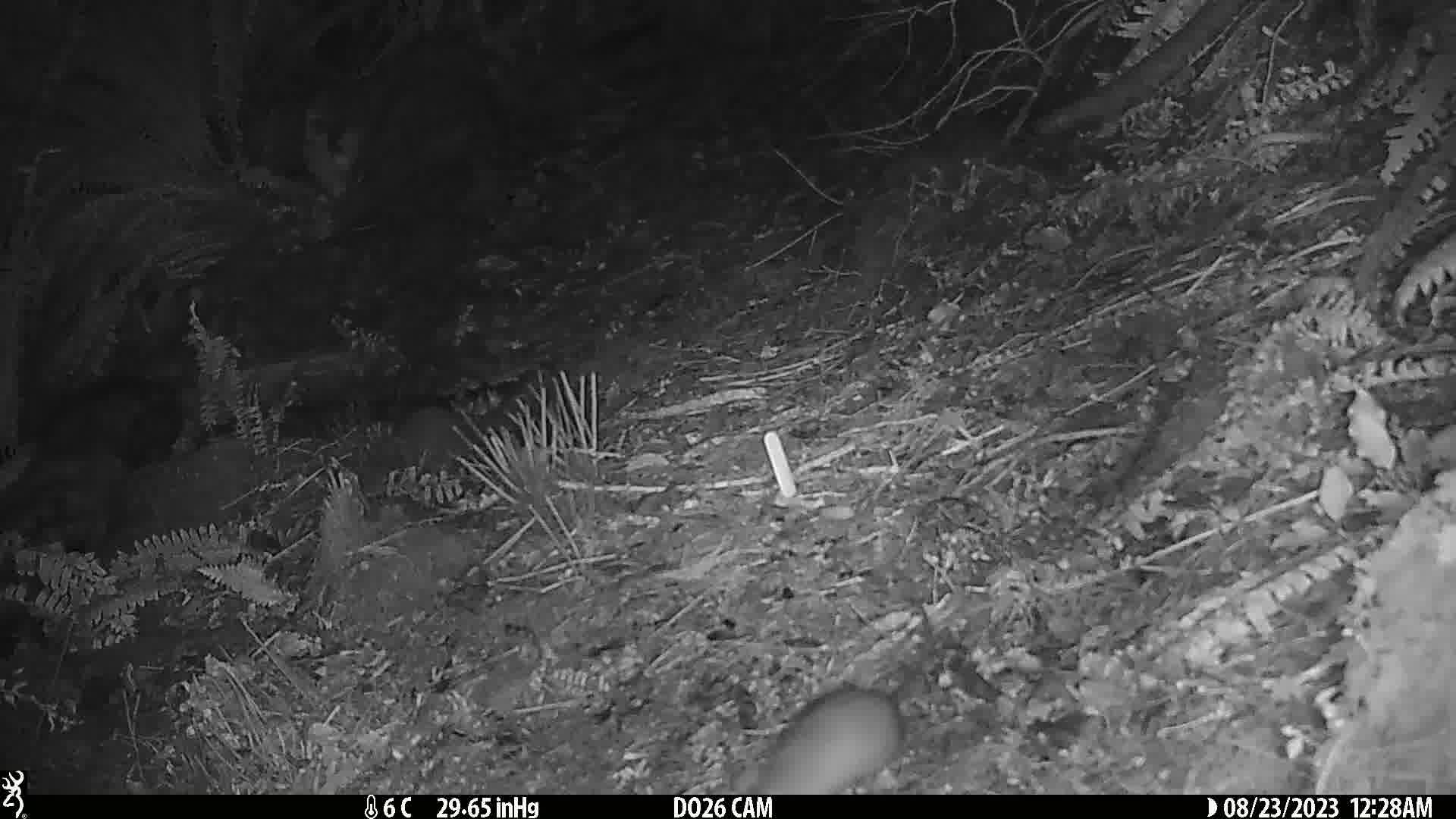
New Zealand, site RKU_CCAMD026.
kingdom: Animalia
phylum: Chordata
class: Mammalia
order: Rodentia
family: Muridae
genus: Rattus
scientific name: Rattus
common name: rat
Rat (Rattus).